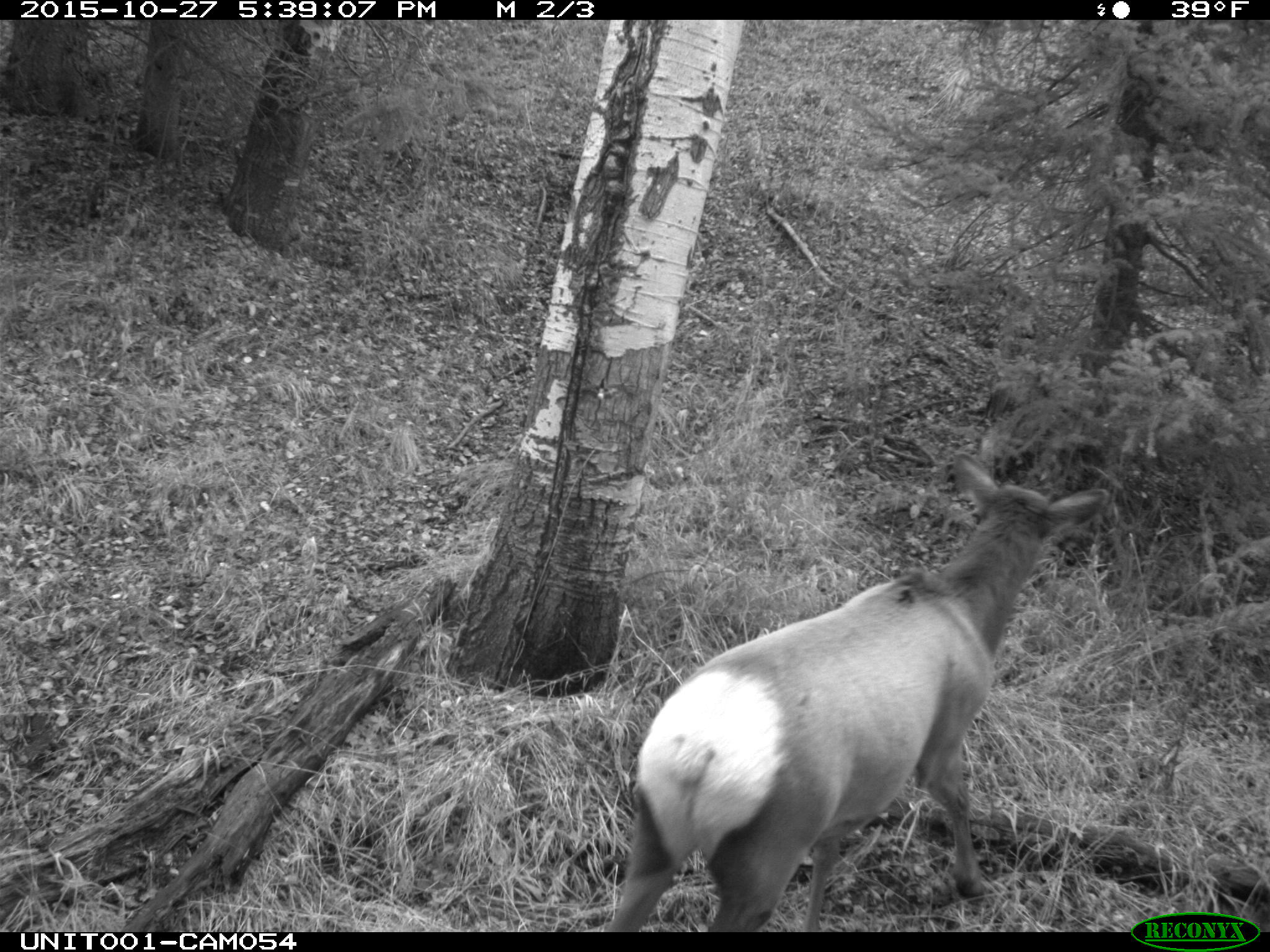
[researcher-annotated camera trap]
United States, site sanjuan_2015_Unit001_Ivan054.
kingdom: Animalia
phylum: Chordata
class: Mammalia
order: Artiodactyla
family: Cervidae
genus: Cervus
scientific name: Cervus elaphus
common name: red deer